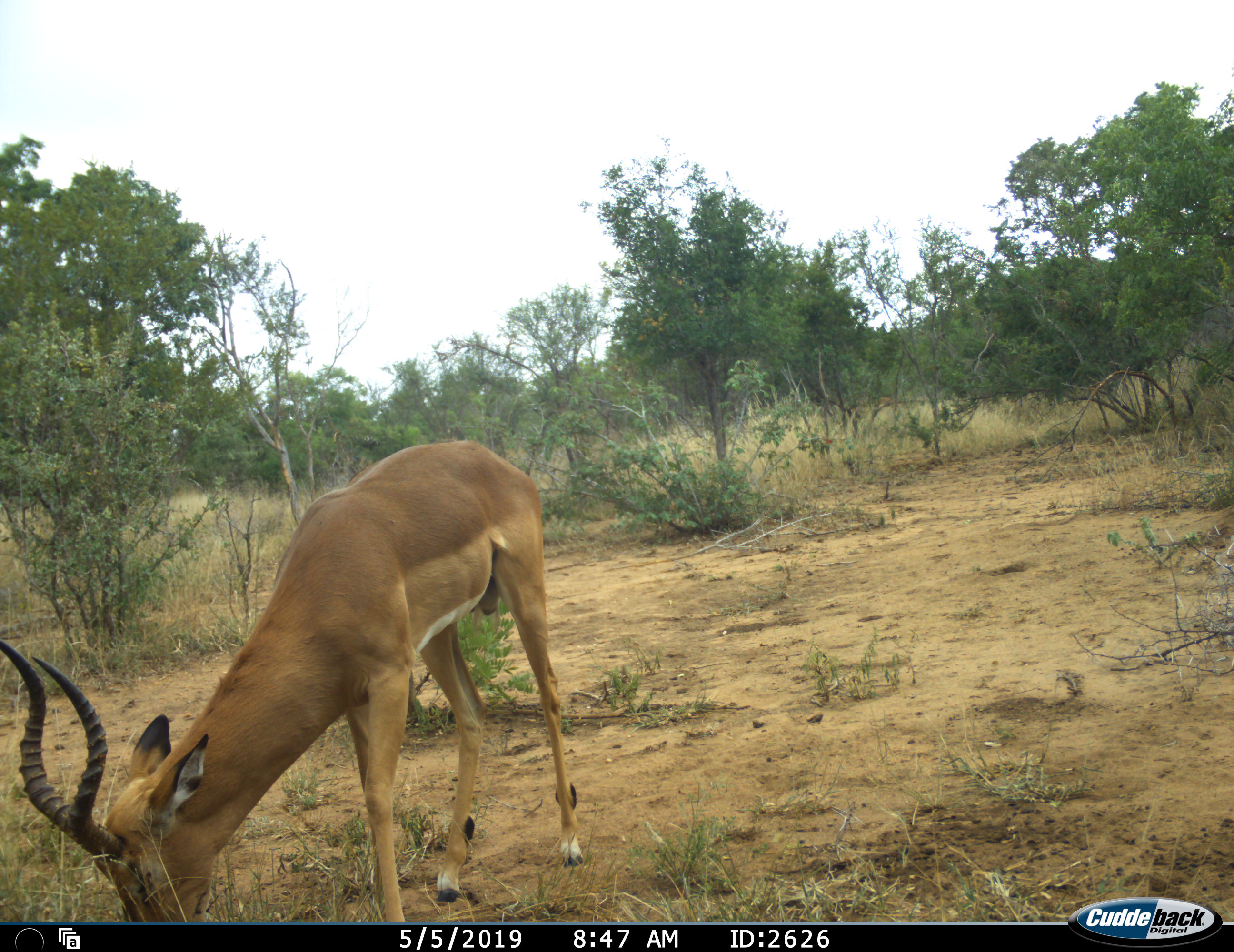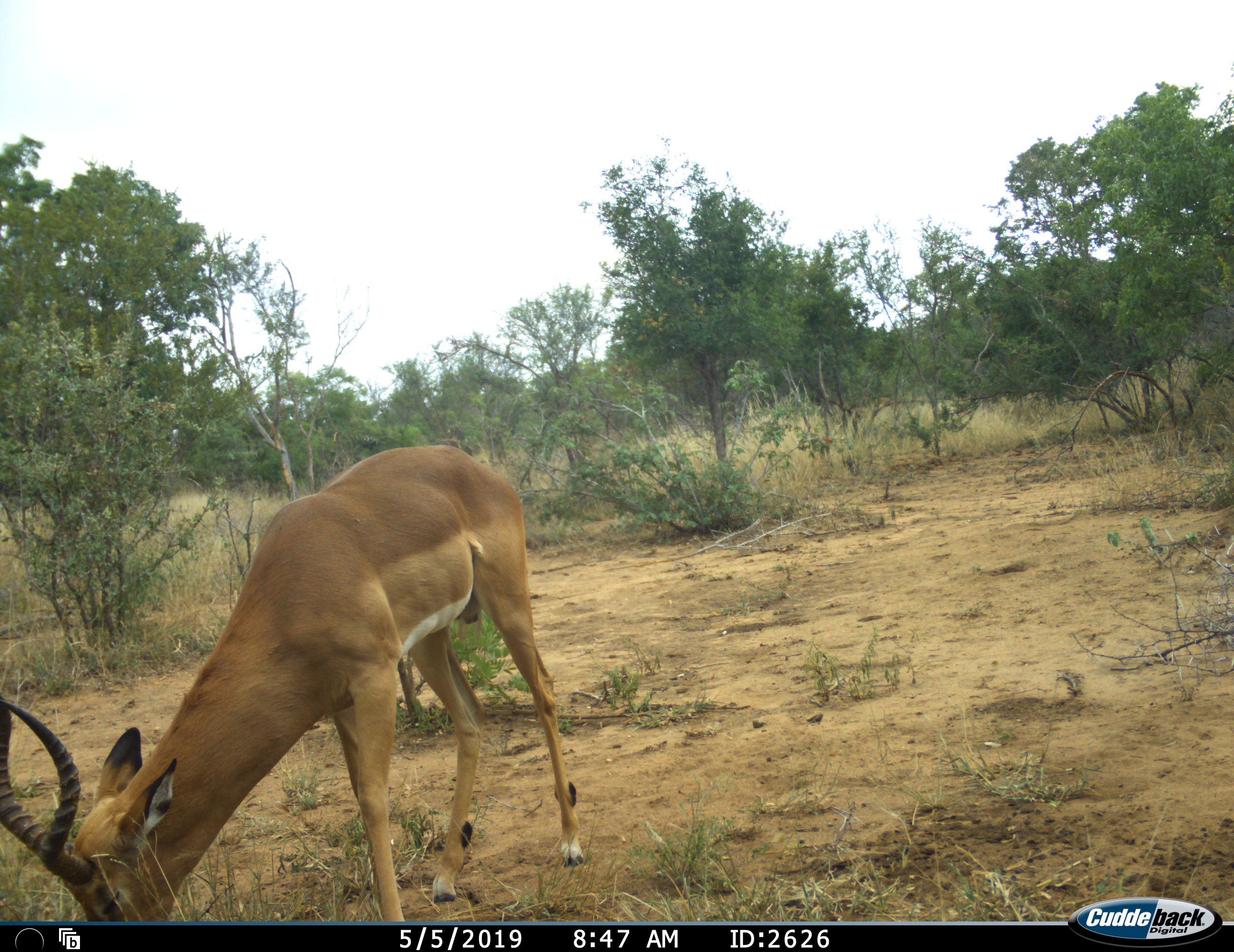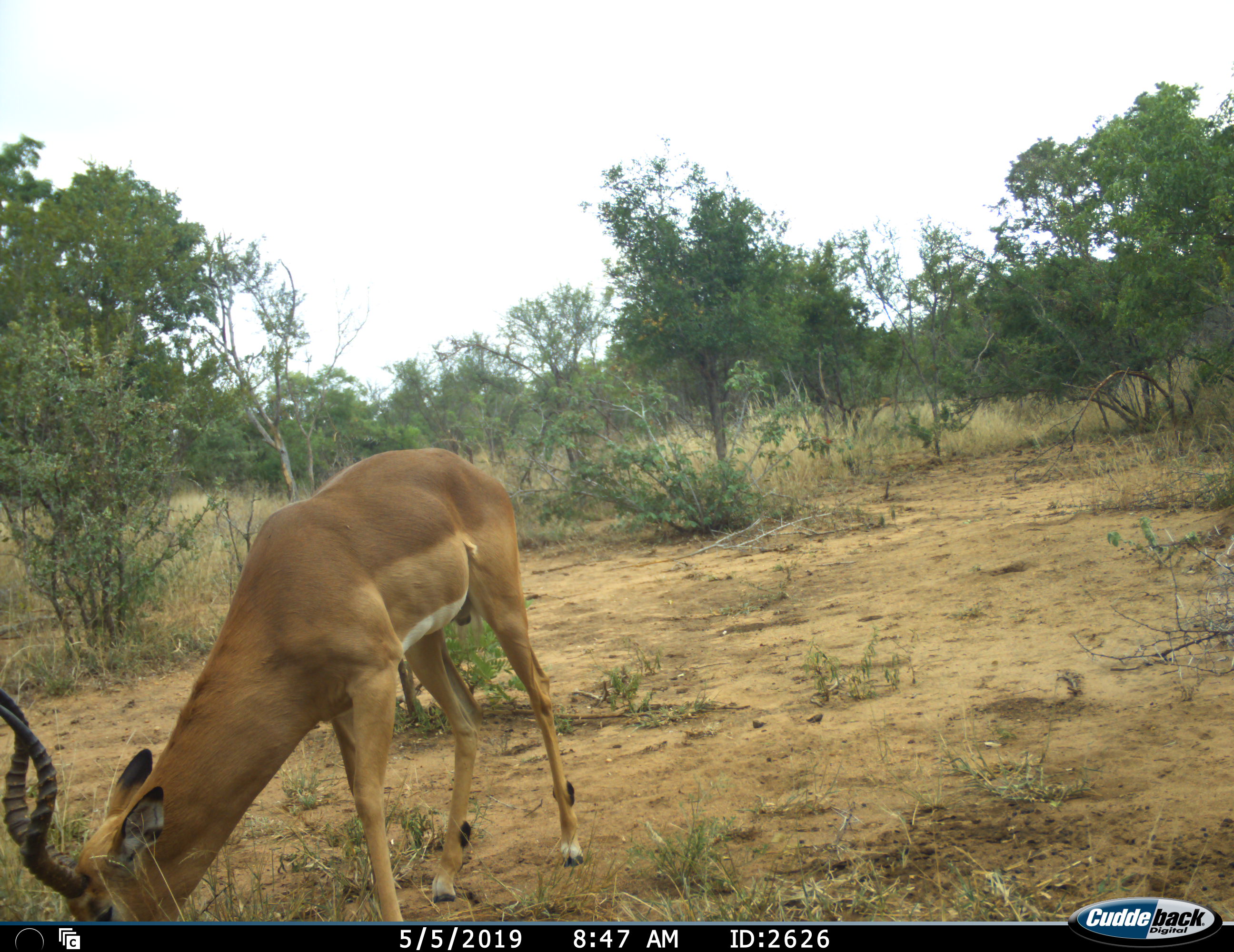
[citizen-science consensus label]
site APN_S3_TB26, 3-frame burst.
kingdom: Animalia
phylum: Chordata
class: Mammalia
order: Artiodactyla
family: Bovidae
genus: Aepyceros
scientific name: Aepyceros melampus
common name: impala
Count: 1.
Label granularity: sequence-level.